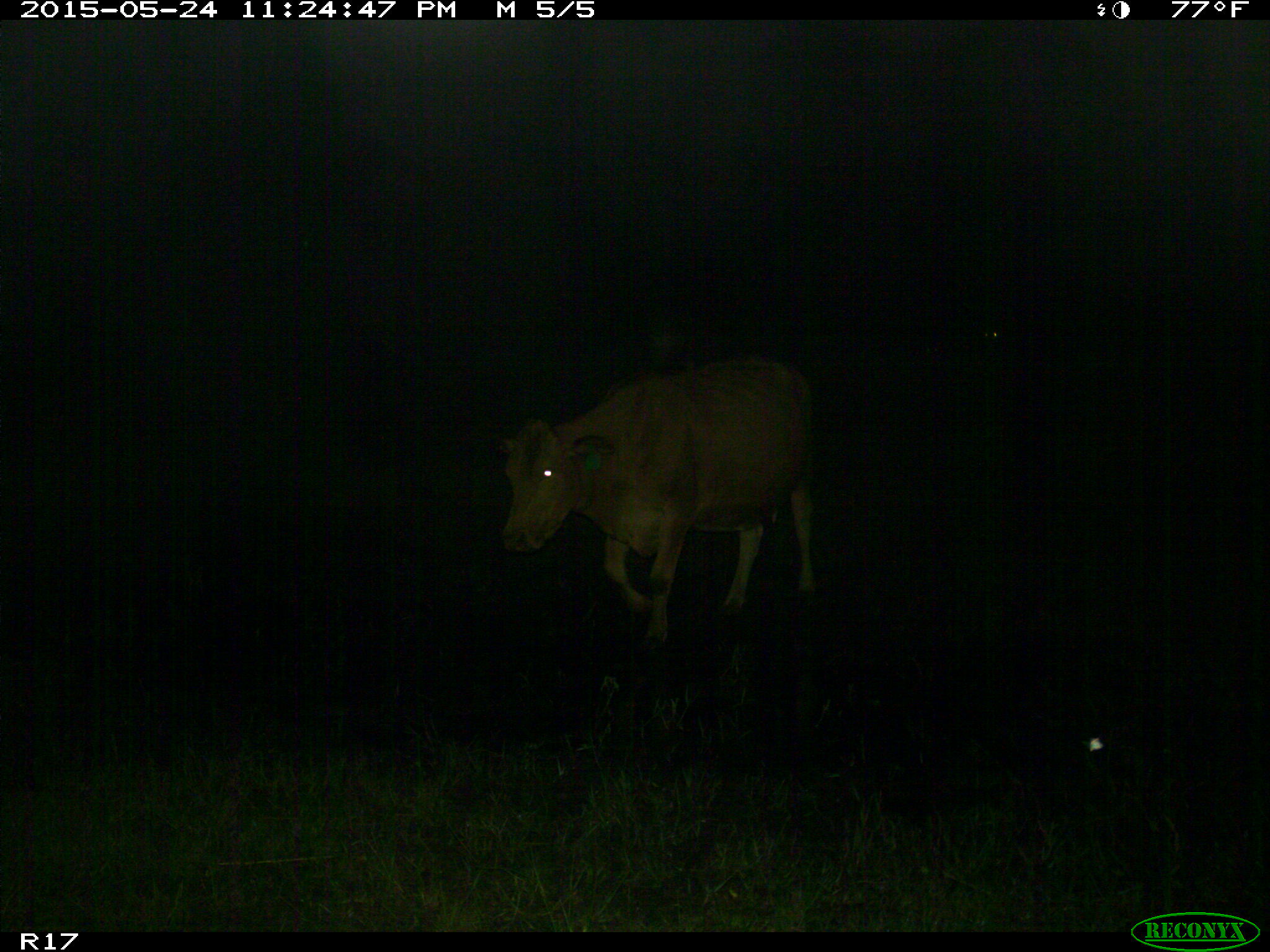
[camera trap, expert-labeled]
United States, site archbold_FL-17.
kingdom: Animalia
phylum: Chordata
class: Mammalia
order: Artiodactyla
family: Bovidae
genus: Bos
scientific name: Bos taurus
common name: domestic cow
Bos taurus (domestic cow).